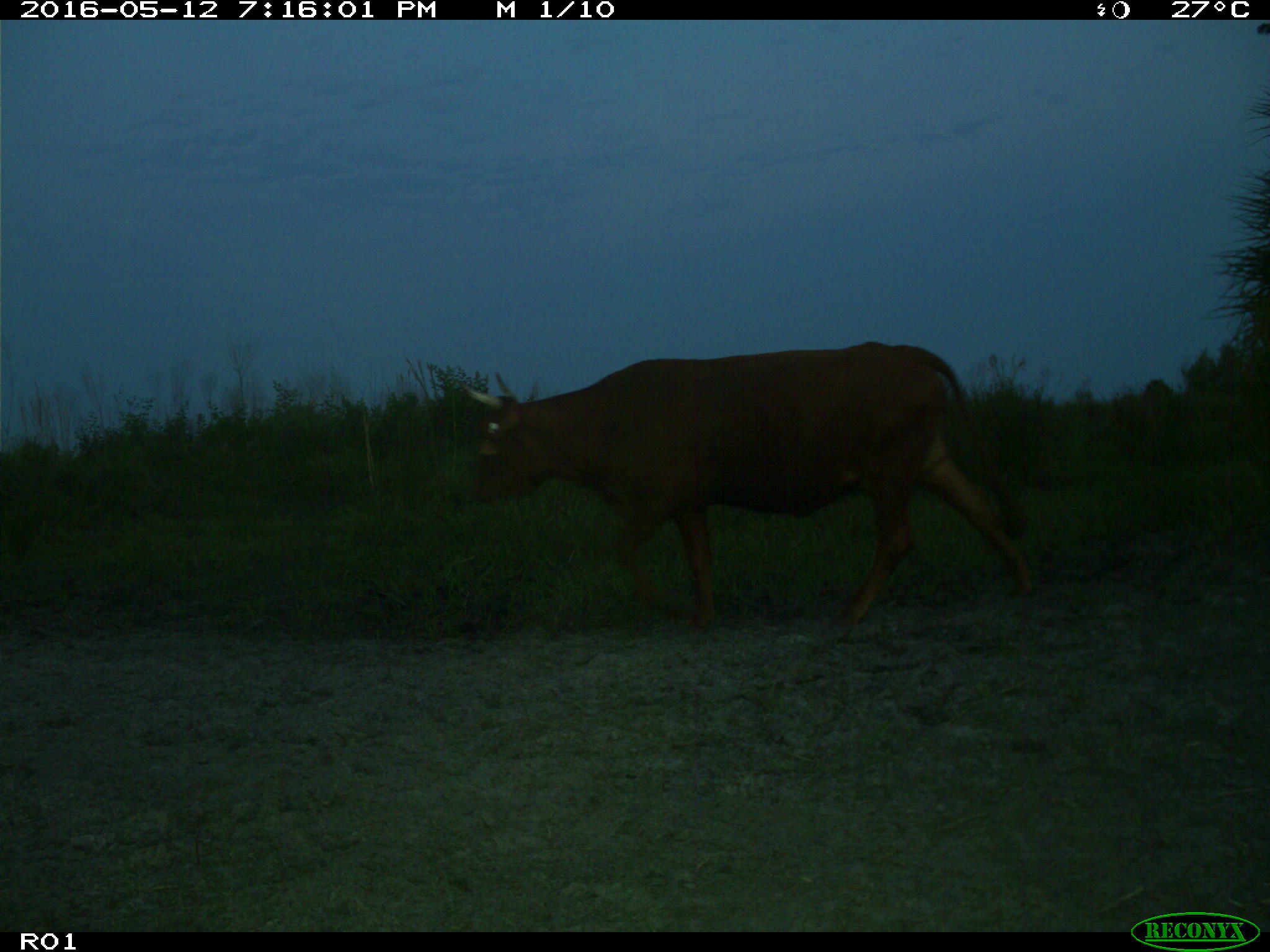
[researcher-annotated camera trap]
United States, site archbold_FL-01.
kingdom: Animalia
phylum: Chordata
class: Mammalia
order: Artiodactyla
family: Bovidae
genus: Bos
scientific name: Bos taurus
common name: domestic cow